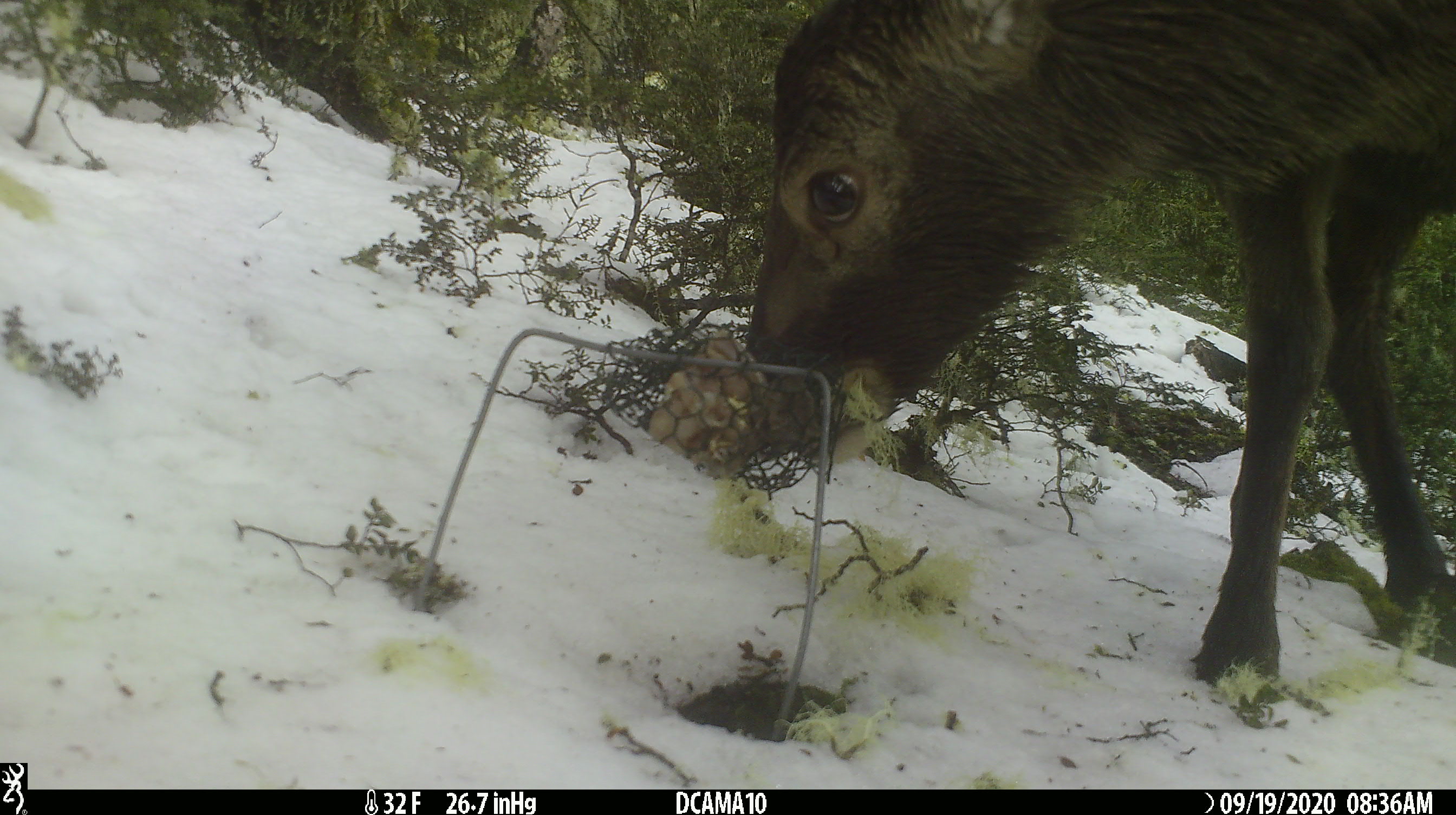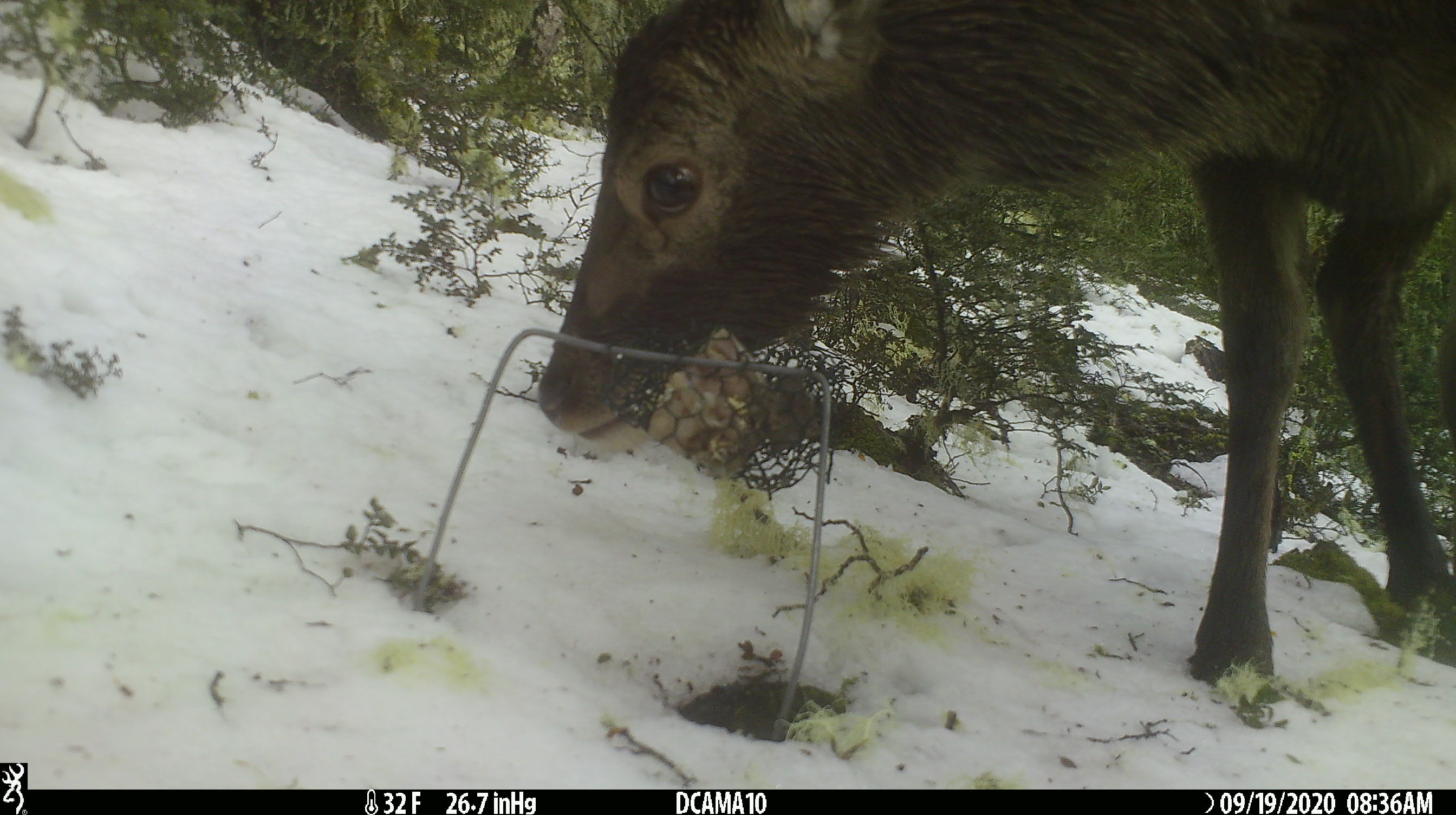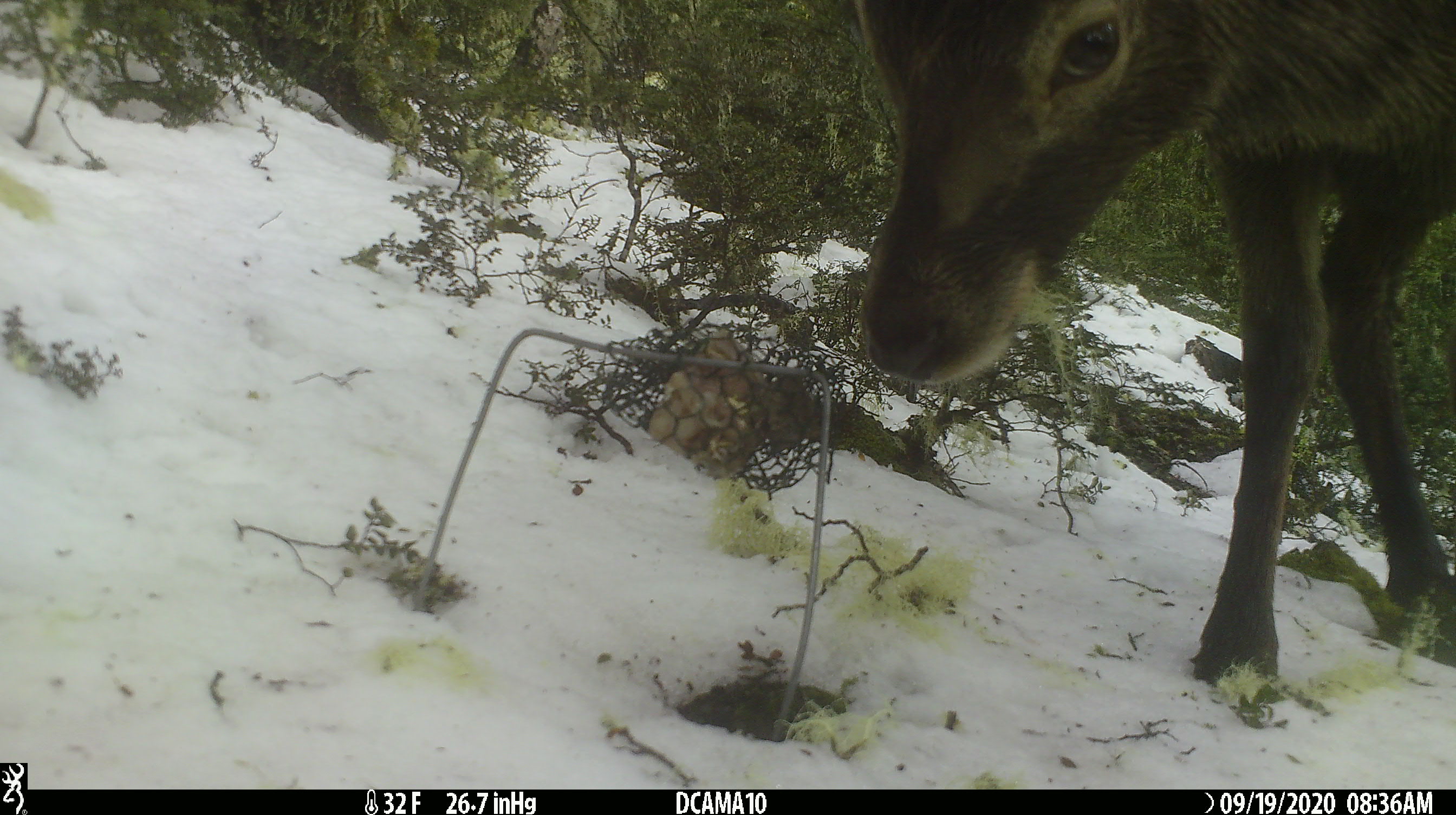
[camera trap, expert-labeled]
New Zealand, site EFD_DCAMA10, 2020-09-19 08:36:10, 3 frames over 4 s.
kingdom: Animalia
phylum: Chordata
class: Mammalia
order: Artiodactyla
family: Cervidae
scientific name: Cervidae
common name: deer